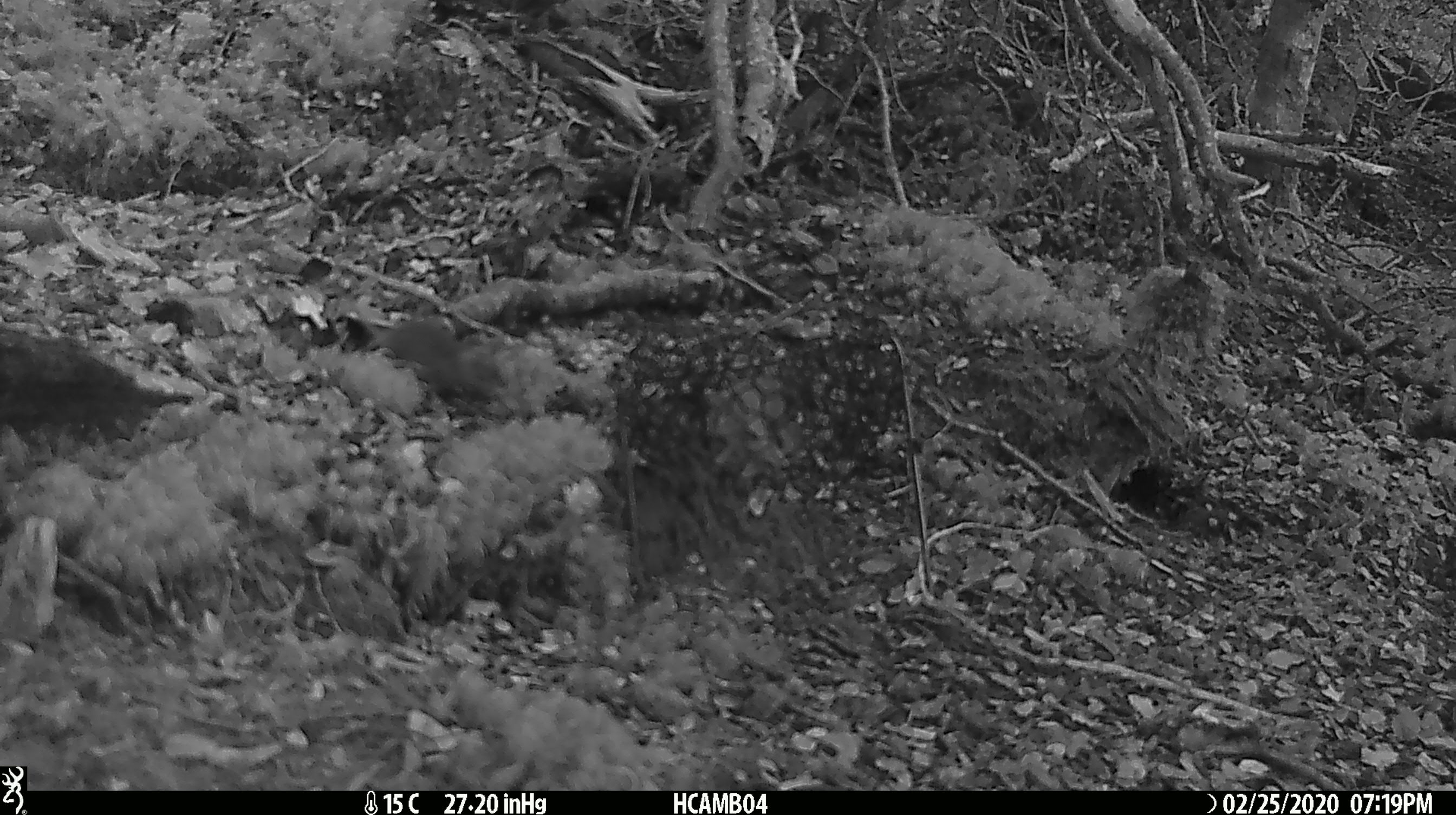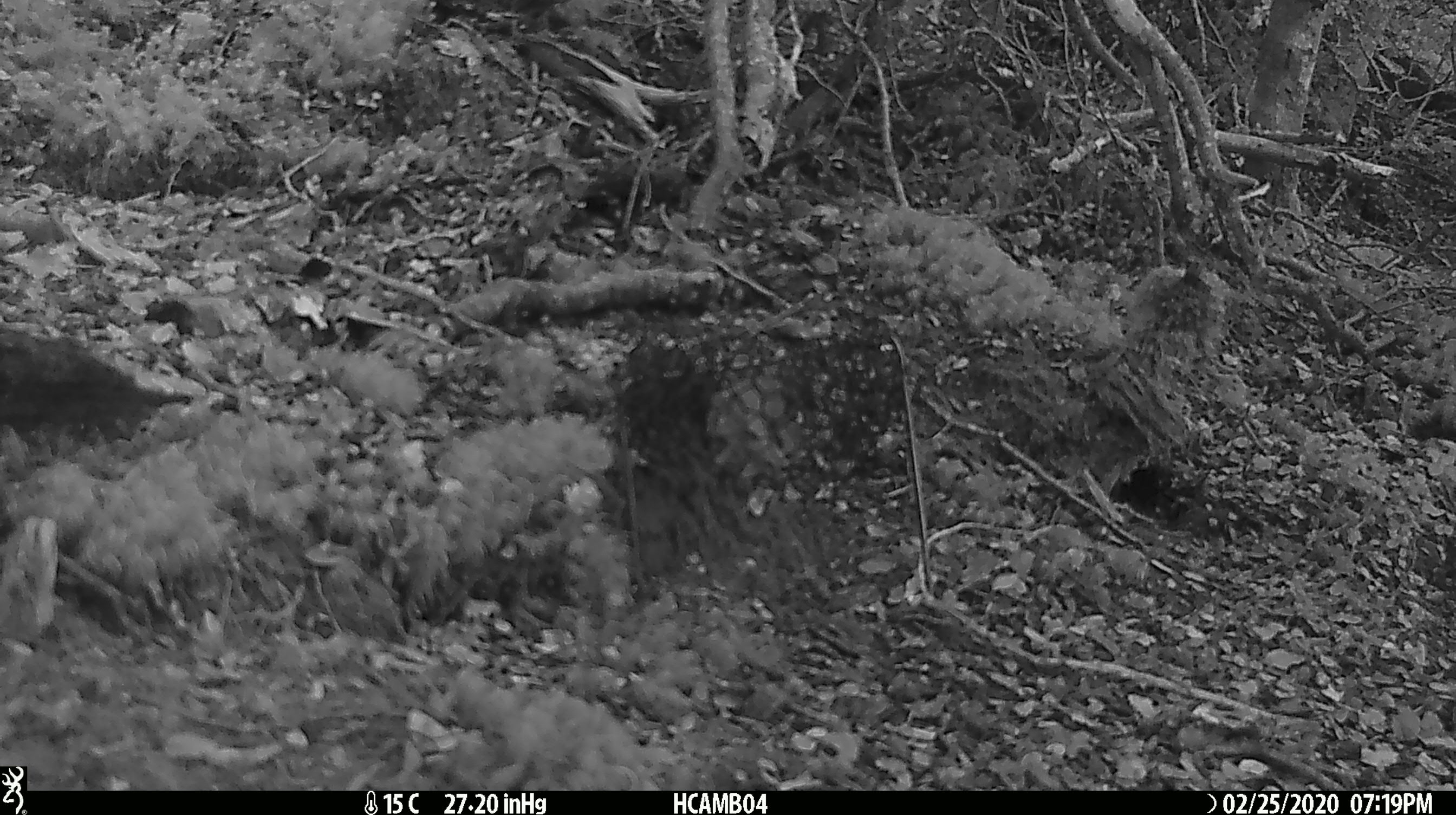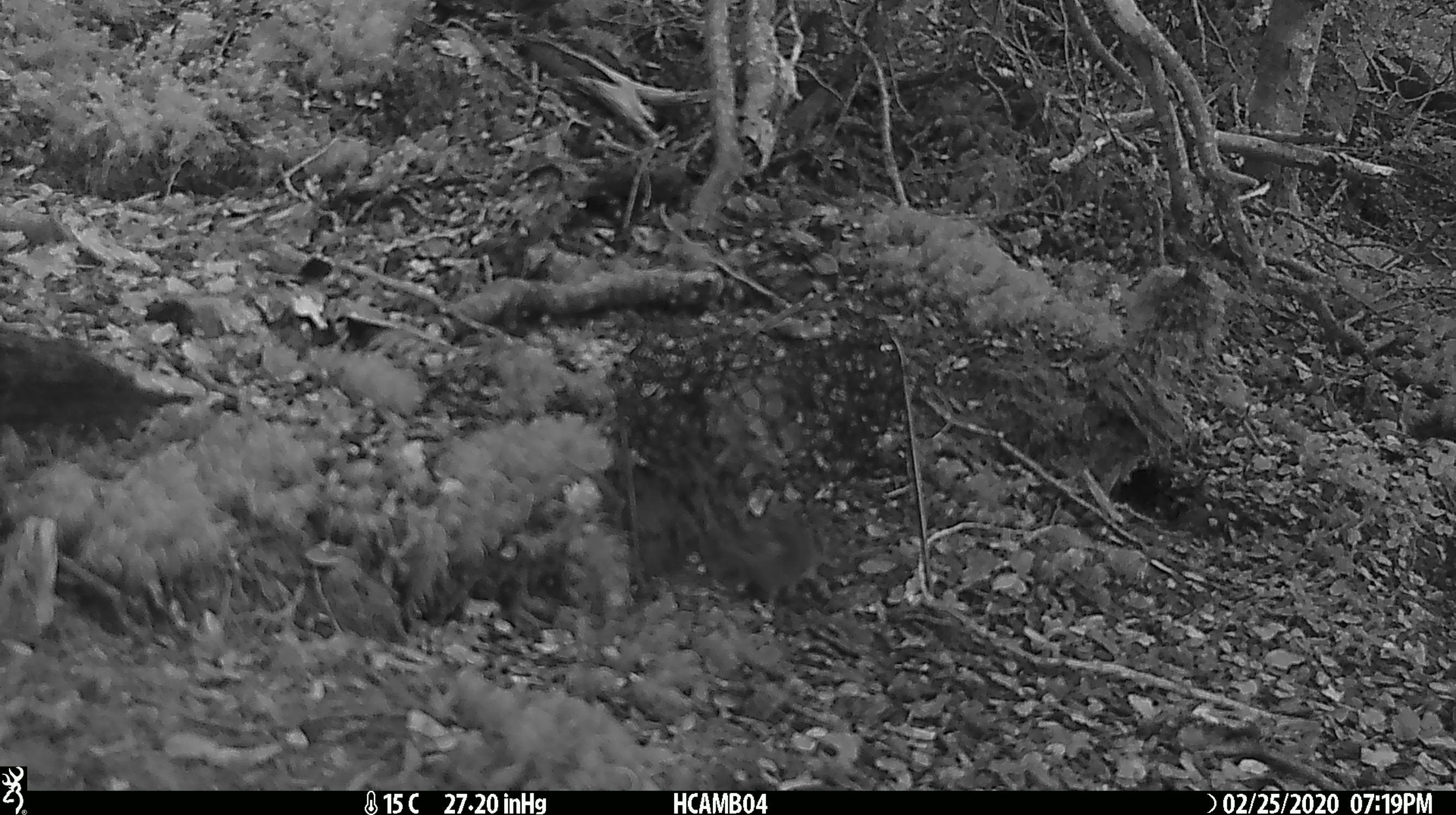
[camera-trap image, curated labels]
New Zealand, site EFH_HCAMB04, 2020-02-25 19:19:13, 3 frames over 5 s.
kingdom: Animalia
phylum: Chordata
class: Mammalia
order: Rodentia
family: Muridae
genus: Mus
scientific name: Mus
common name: mouse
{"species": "mouse (Mus)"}